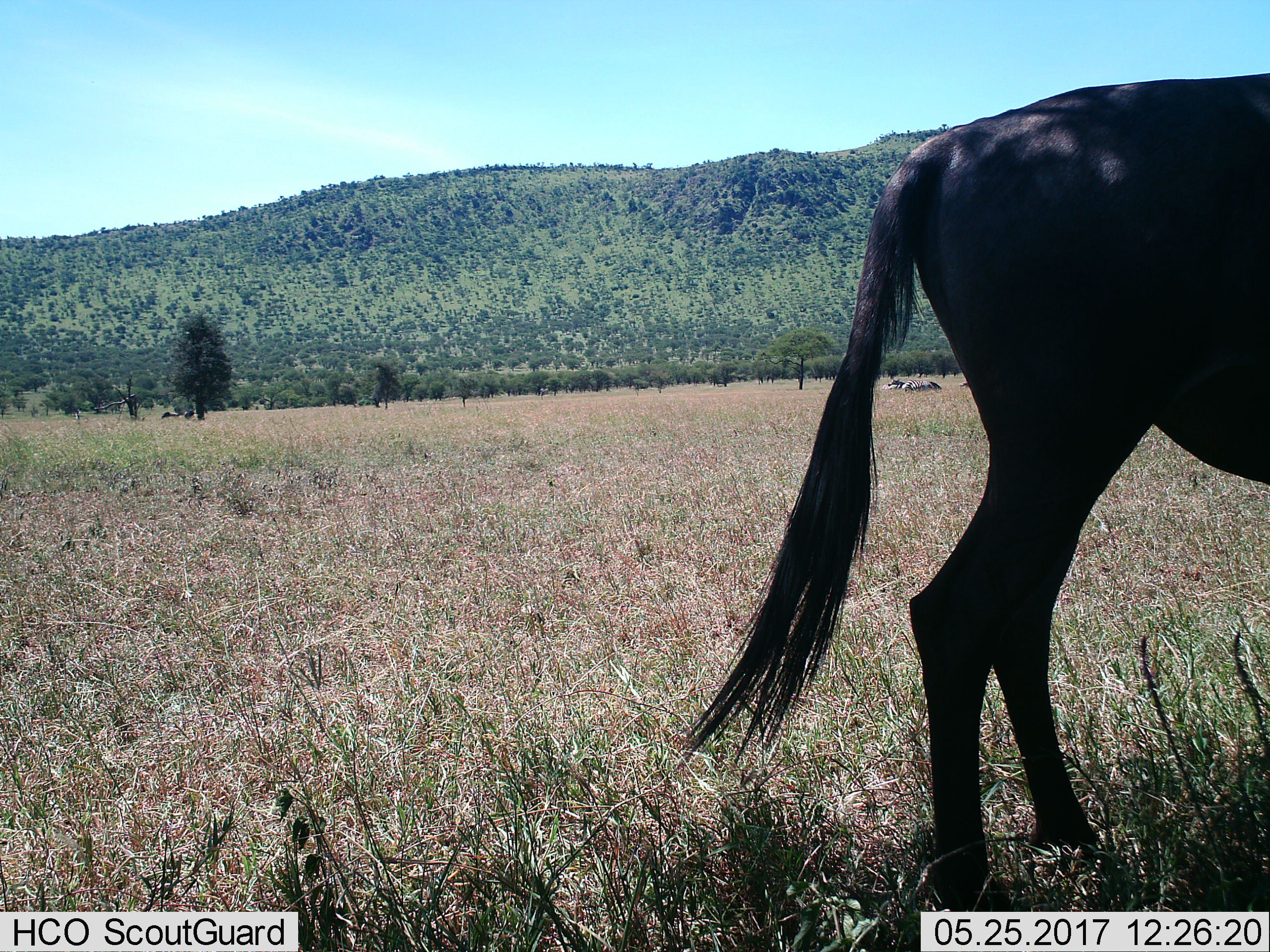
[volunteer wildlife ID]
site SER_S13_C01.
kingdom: Animalia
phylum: Chordata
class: Mammalia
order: Artiodactyla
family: Bovidae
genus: Connochaetes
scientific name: Connochaetes taurinus taurinus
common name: blue wildebeest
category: wildebeestblue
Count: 3.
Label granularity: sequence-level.